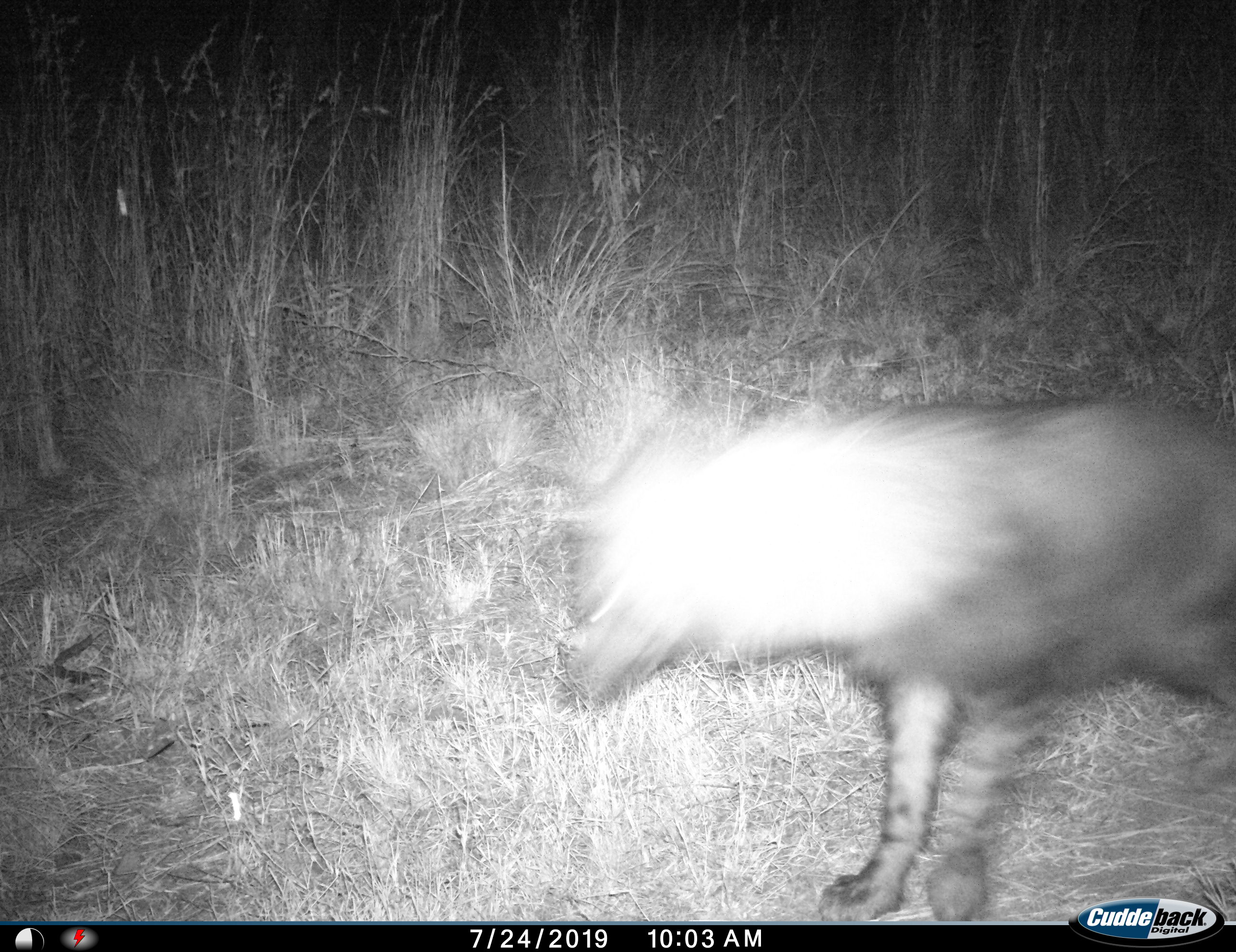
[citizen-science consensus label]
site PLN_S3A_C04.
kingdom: Animalia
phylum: Chordata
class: Mammalia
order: Carnivora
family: Hyaenidae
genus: Parahyaena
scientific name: Parahyaena brunnea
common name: brown hyena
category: hyenabrown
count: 1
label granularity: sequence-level